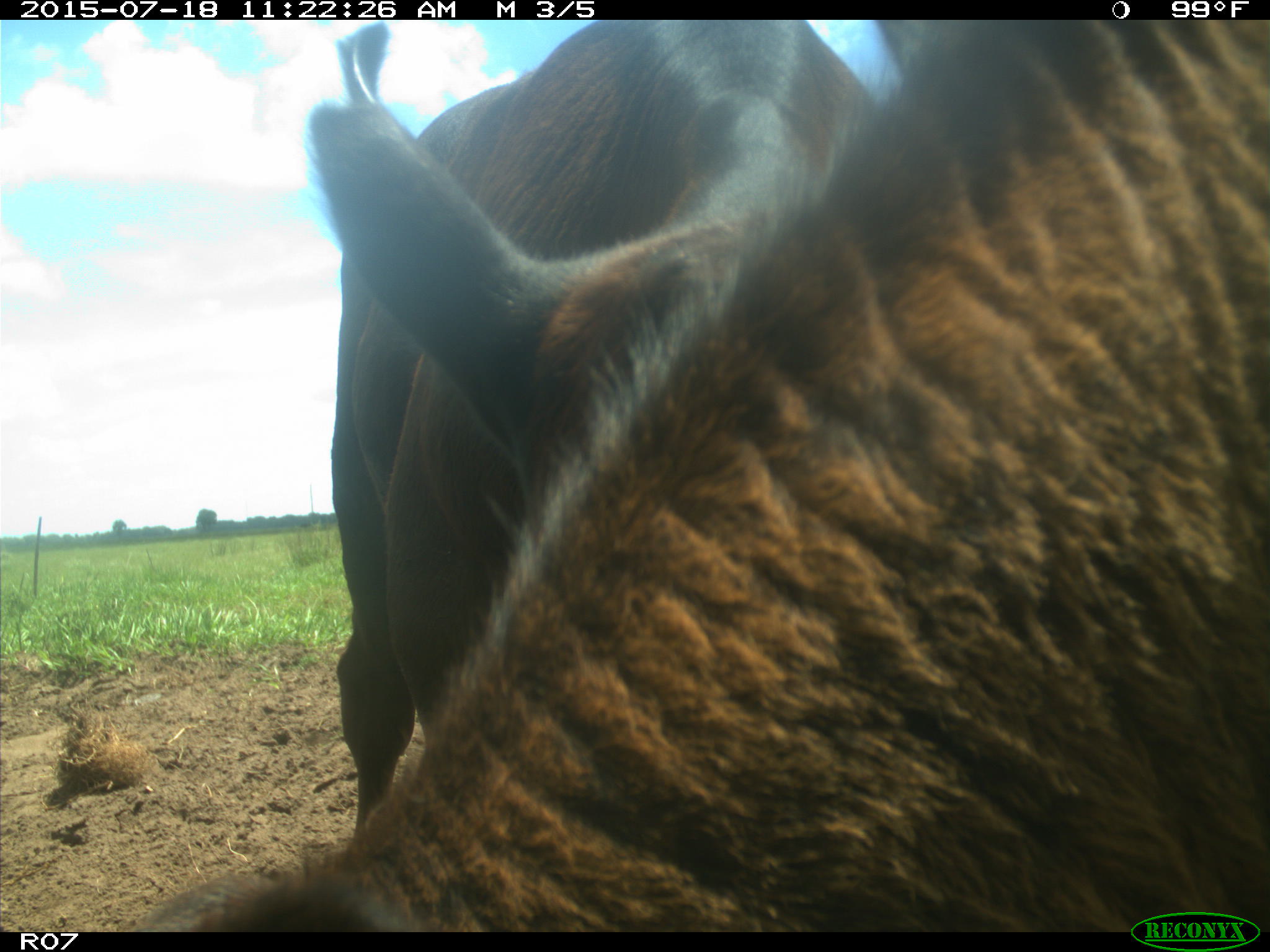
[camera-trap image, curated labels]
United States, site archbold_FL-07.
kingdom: Animalia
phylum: Chordata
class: Mammalia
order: Artiodactyla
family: Bovidae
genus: Bos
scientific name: Bos taurus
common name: domestic cow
Bos taurus (domestic cow).